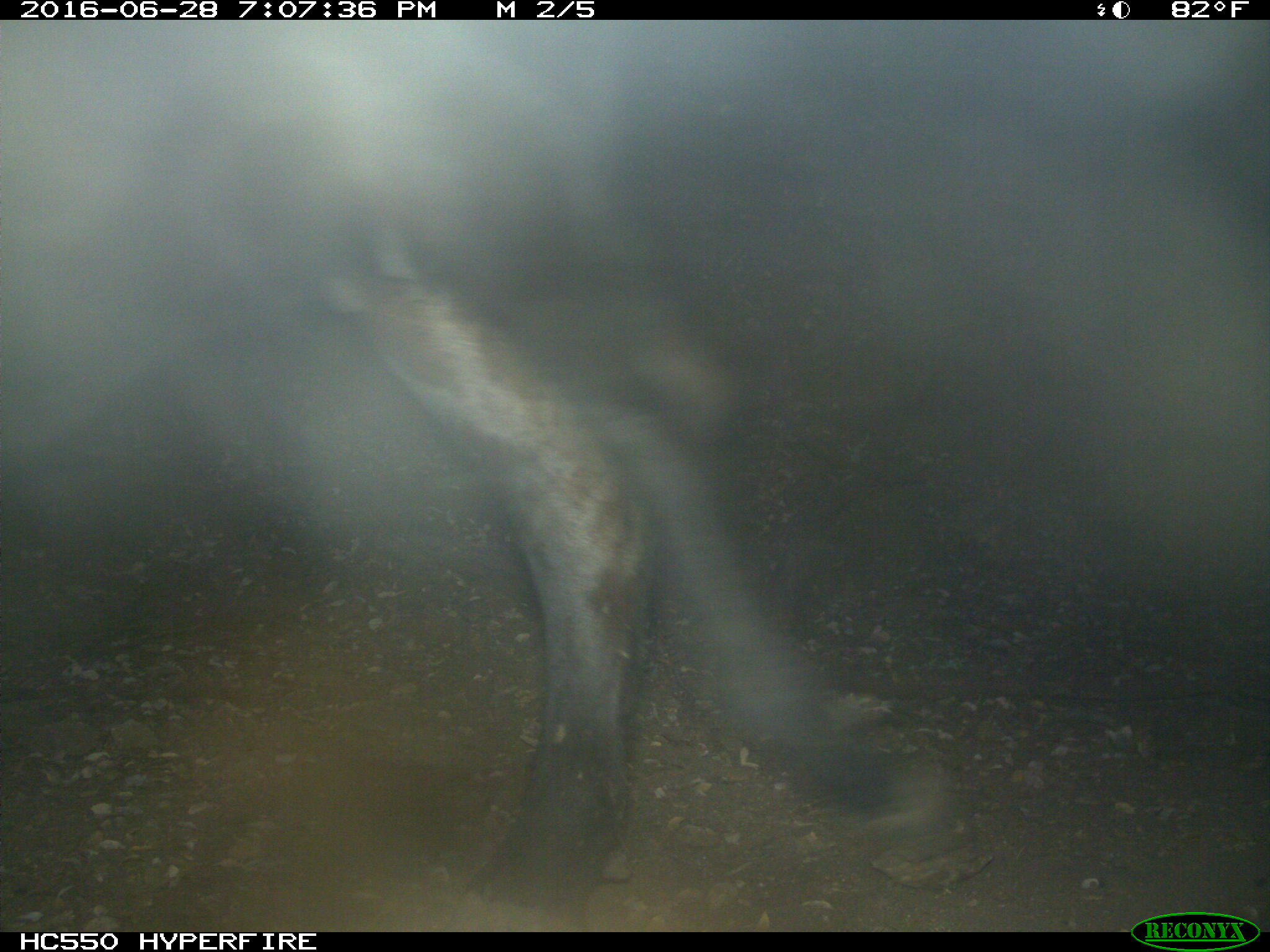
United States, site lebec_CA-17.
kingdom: Animalia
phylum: Chordata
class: Mammalia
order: Artiodactyla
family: Bovidae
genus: Bos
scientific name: Bos taurus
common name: domestic cow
Bos taurus (domestic cow).